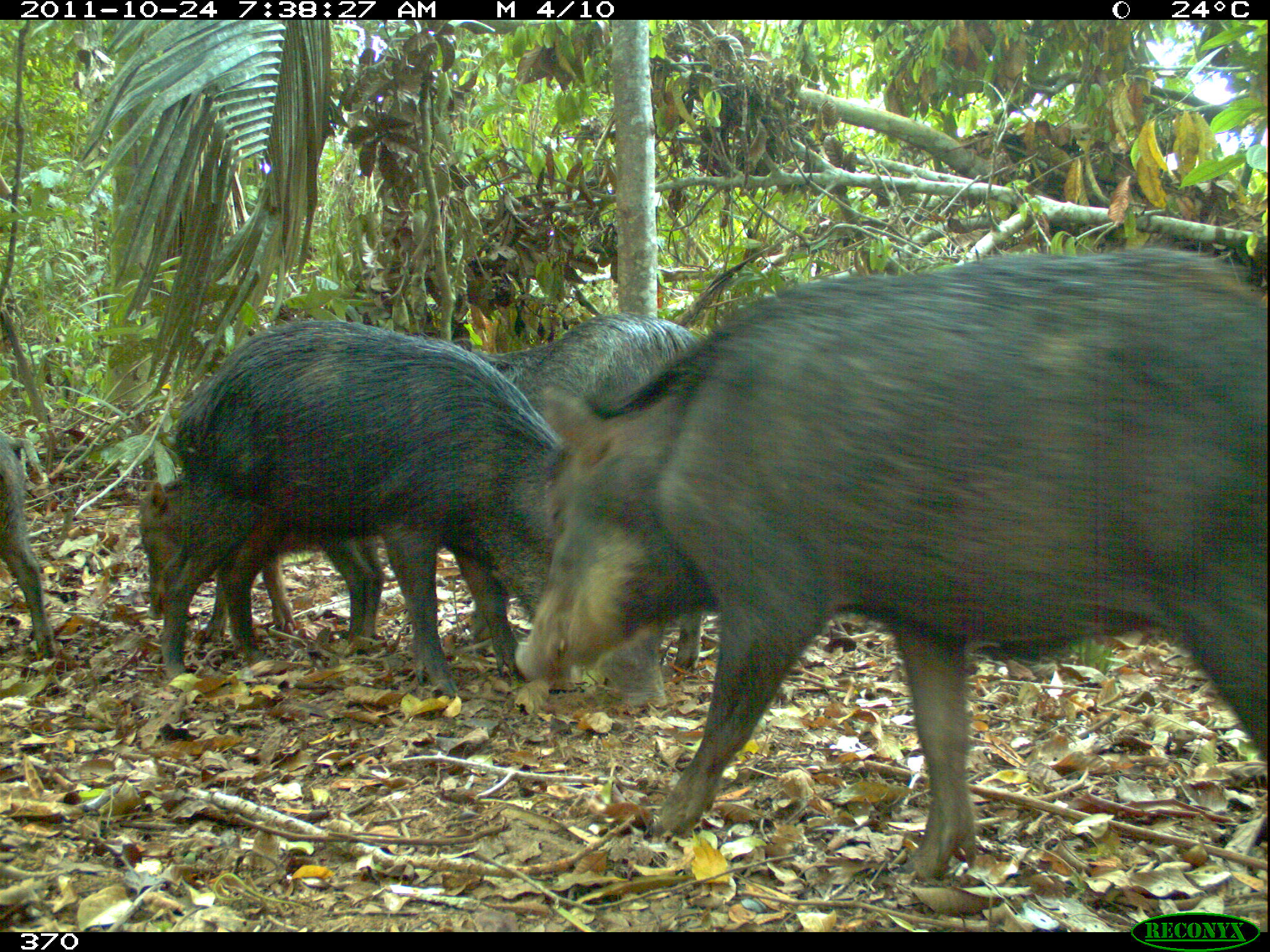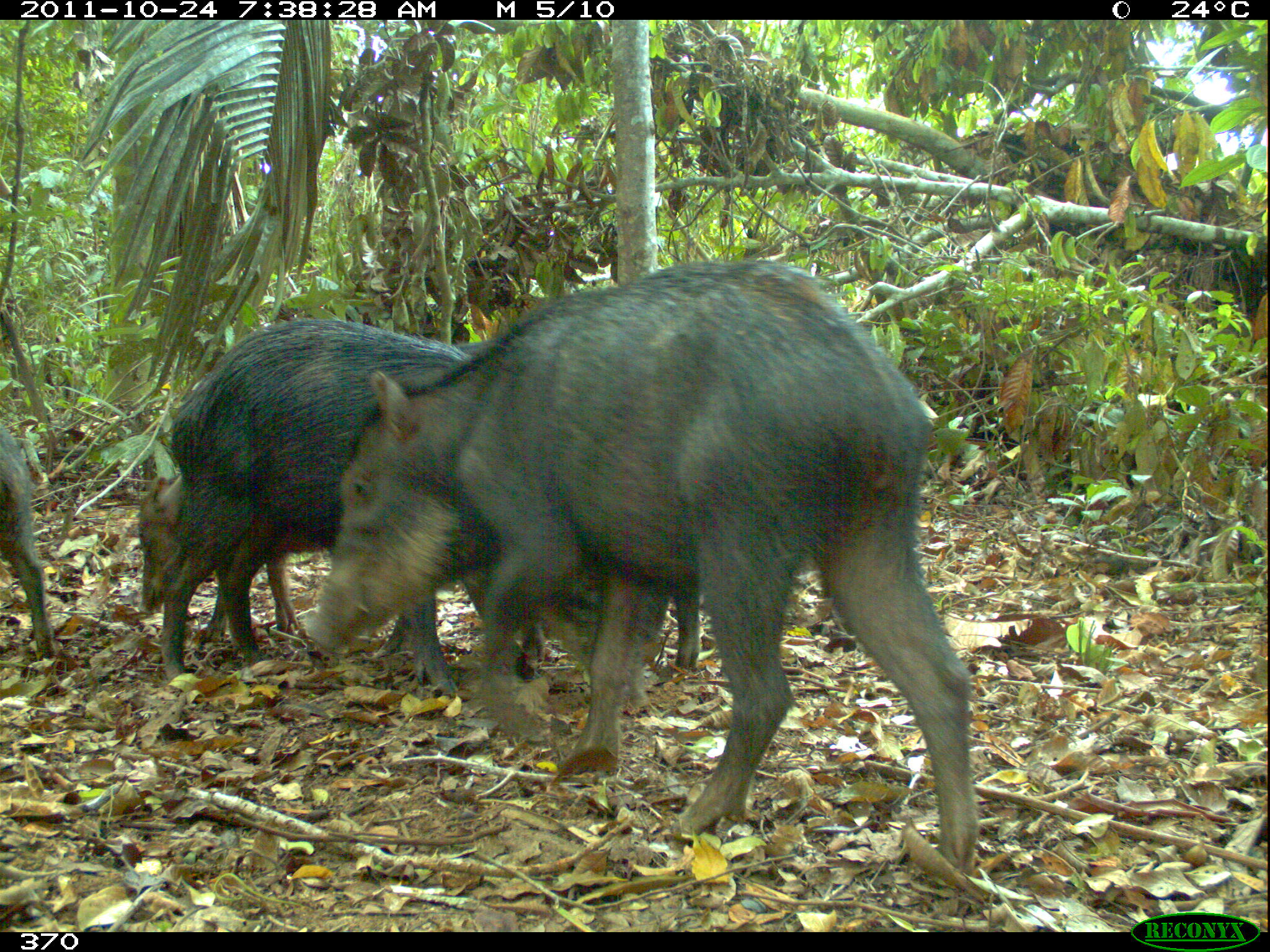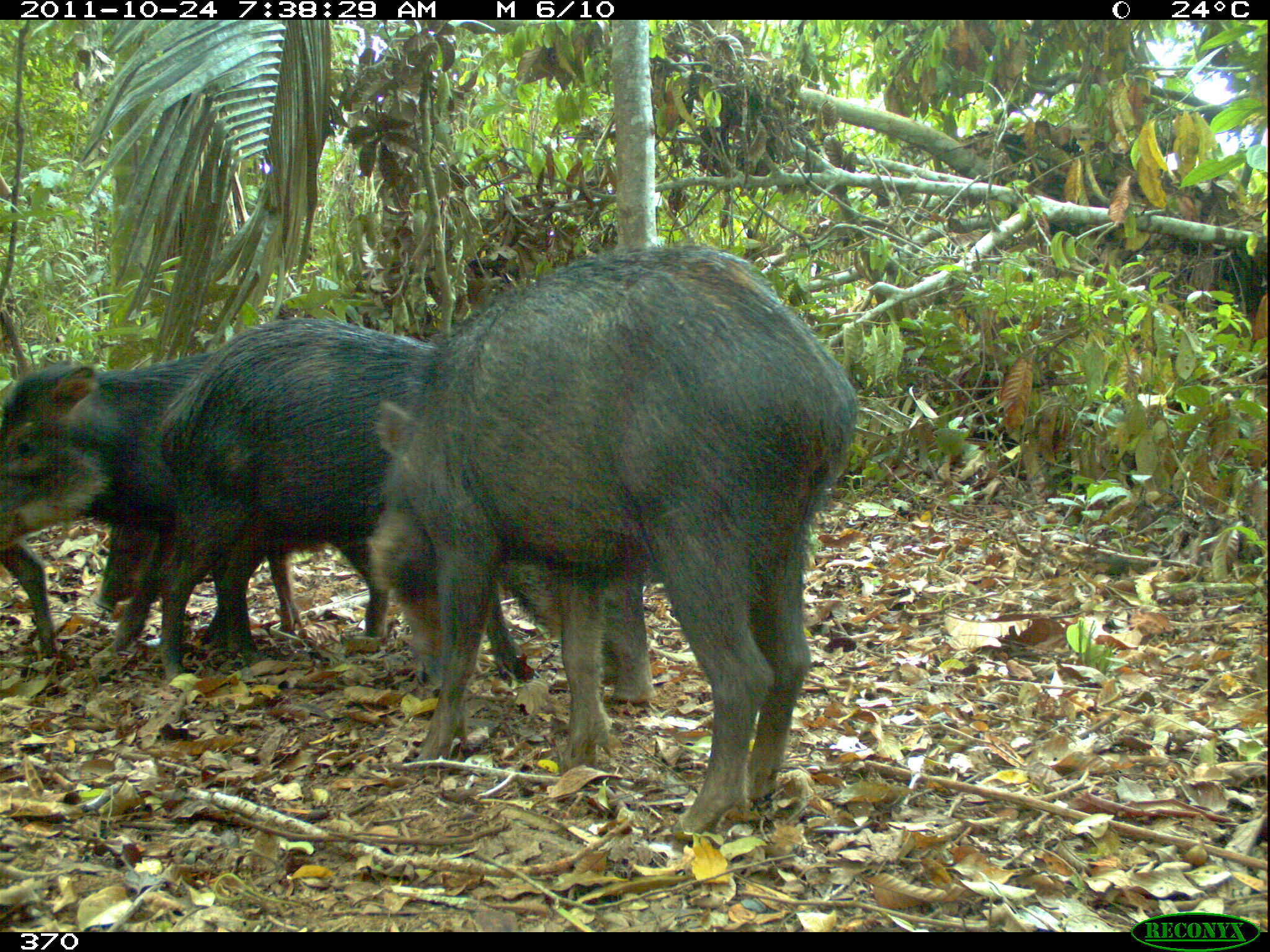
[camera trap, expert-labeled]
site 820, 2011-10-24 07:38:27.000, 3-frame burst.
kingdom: Animalia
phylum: Chordata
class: Mammalia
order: Artiodactyla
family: Tayassuidae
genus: Tayassu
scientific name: Tayassu pecari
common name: white-lipped peccary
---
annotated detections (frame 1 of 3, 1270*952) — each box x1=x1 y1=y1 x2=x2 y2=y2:
tayassu pecari: x1=512 y1=242 x2=1270 y2=886; x1=155 y1=317 x2=668 y2=709; x1=468 y1=311 x2=710 y2=674; x1=136 y1=476 x2=387 y2=654; x1=0 y1=430 x2=58 y2=659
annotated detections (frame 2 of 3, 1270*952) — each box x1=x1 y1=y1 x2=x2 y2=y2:
tayassu pecari: x1=295 y1=251 x2=979 y2=864; x1=158 y1=308 x2=649 y2=710; x1=452 y1=341 x2=701 y2=674; x1=136 y1=466 x2=409 y2=659; x1=0 y1=425 x2=56 y2=661